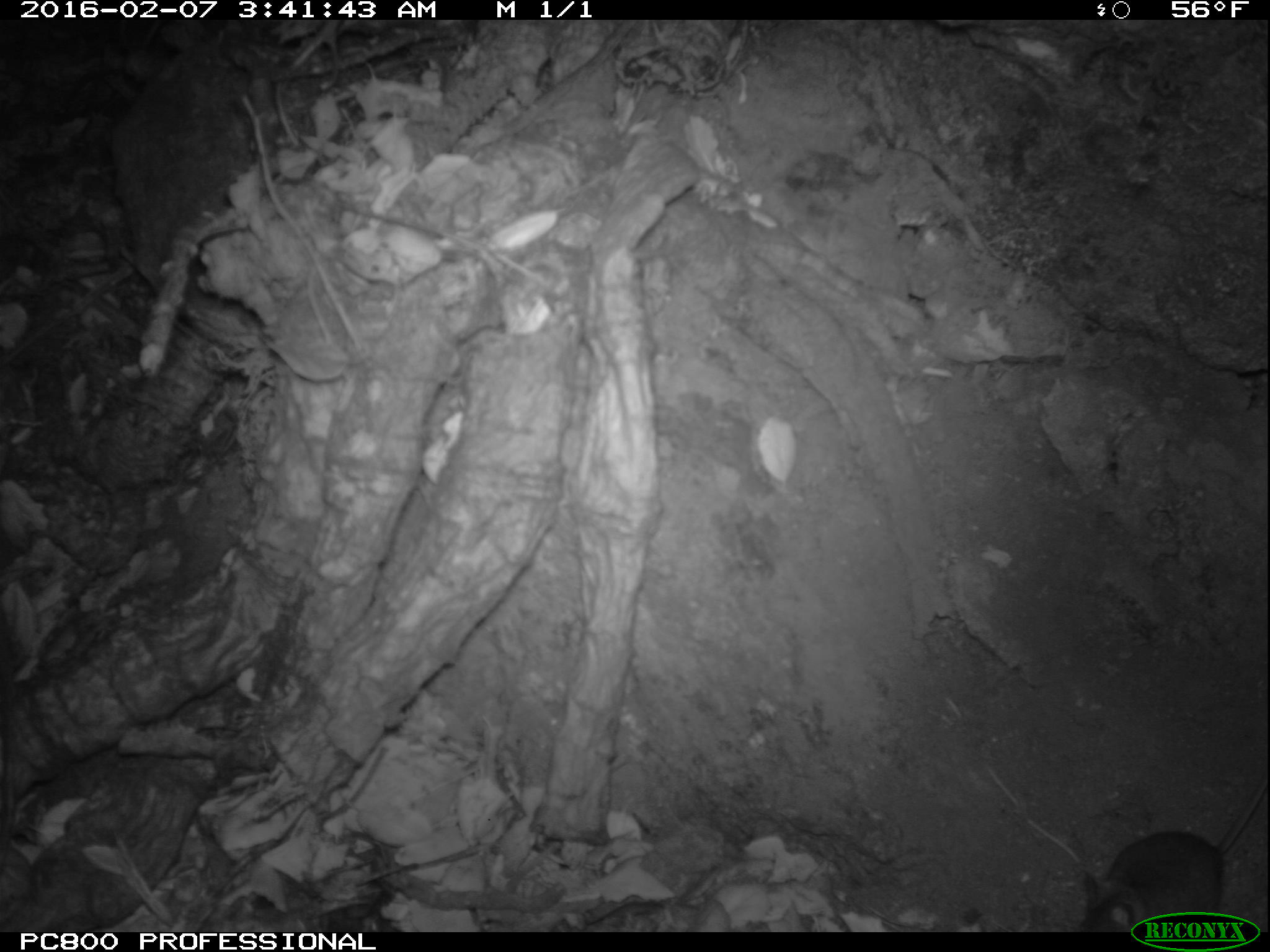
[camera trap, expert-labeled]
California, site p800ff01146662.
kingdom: Animalia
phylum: Chordata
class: Mammalia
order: Rodentia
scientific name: Rodentia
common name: rodent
Rodent (Rodentia).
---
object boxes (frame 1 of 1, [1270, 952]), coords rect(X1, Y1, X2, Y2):
rodent: rect(1068, 777, 1269, 935)